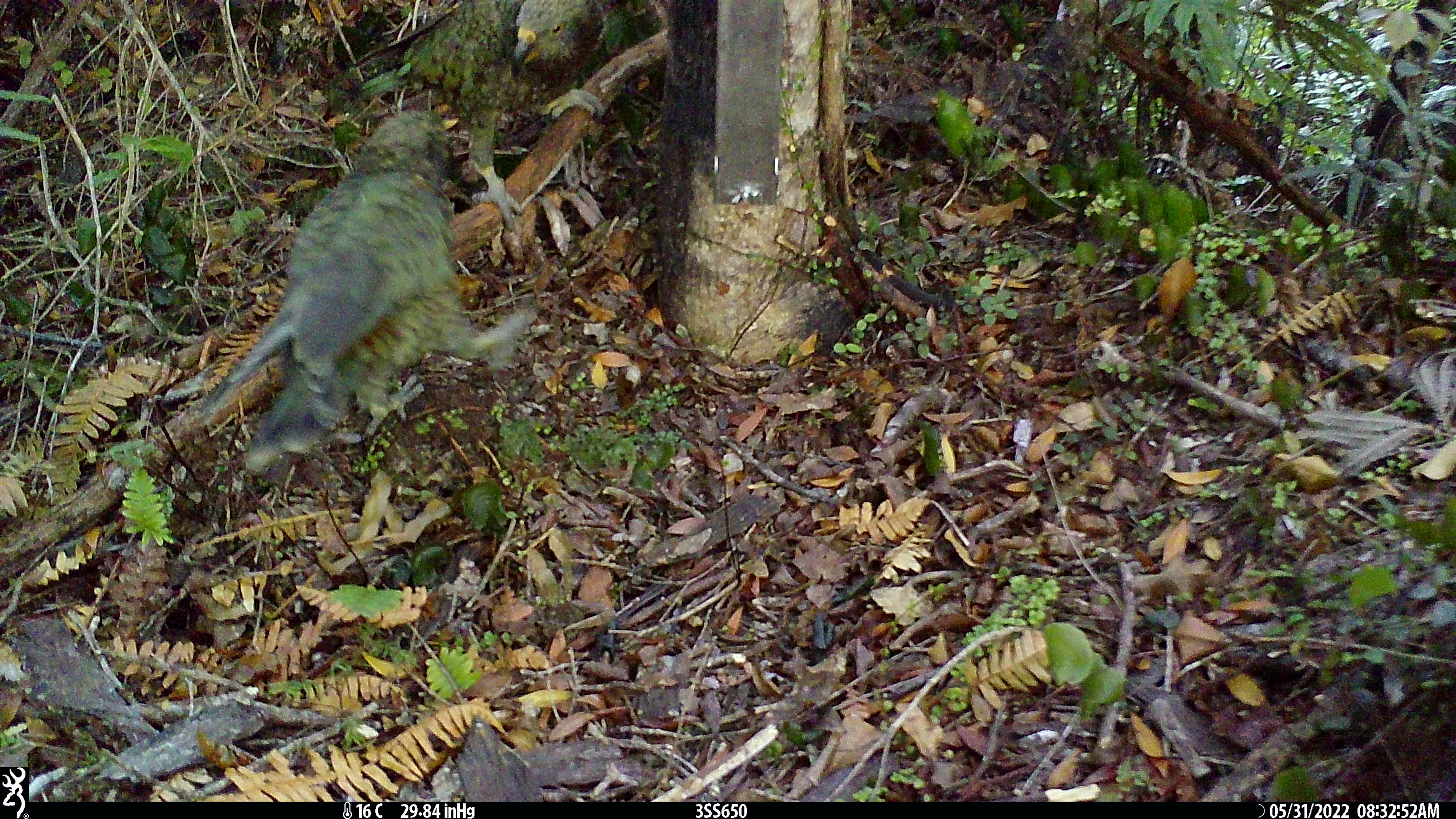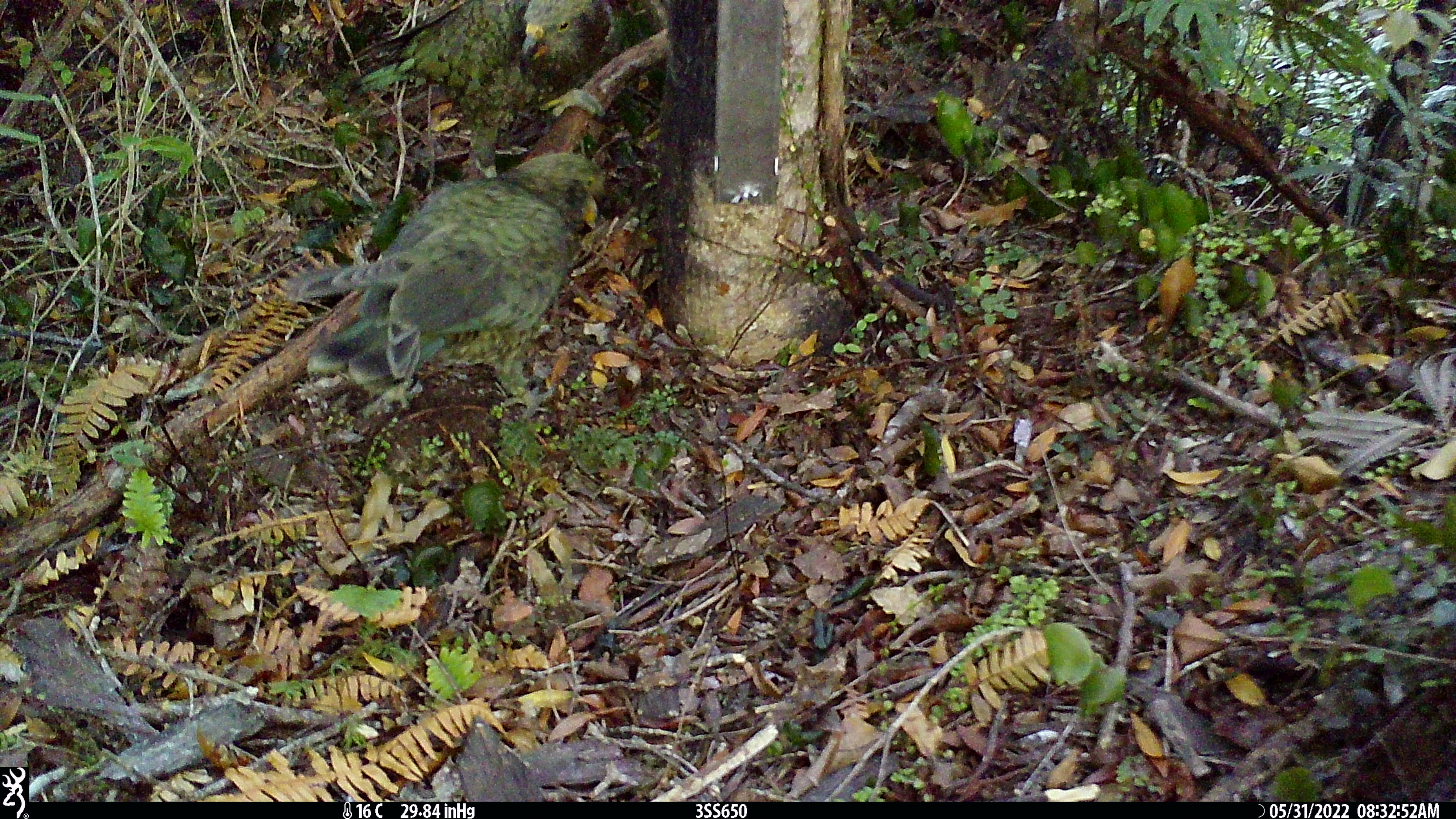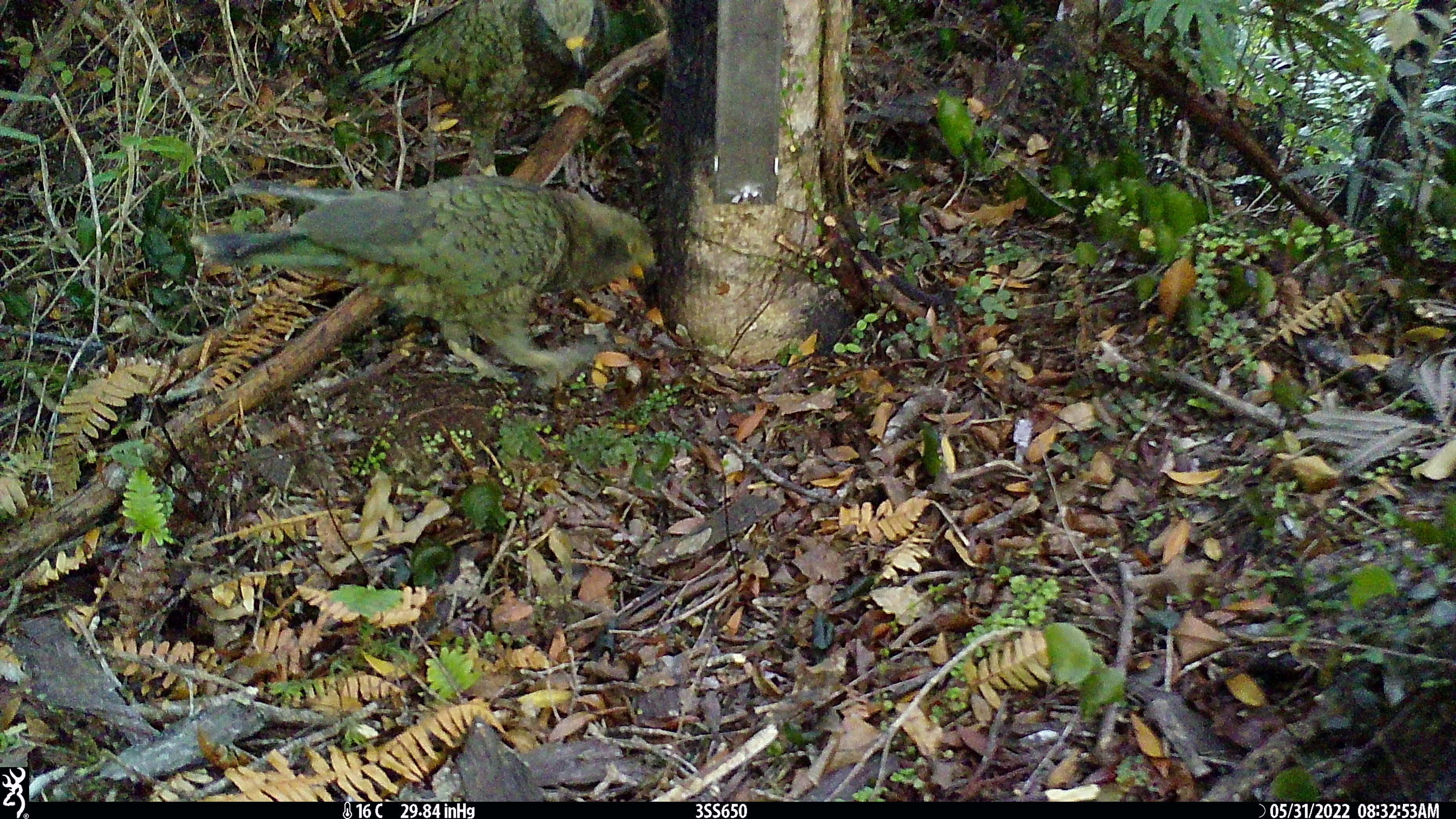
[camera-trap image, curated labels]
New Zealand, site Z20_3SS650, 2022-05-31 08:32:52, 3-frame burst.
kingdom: Animalia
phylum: Chordata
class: Aves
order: Psittaciformes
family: Strigopidae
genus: Nestor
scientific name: Nestor notabilis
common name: kea